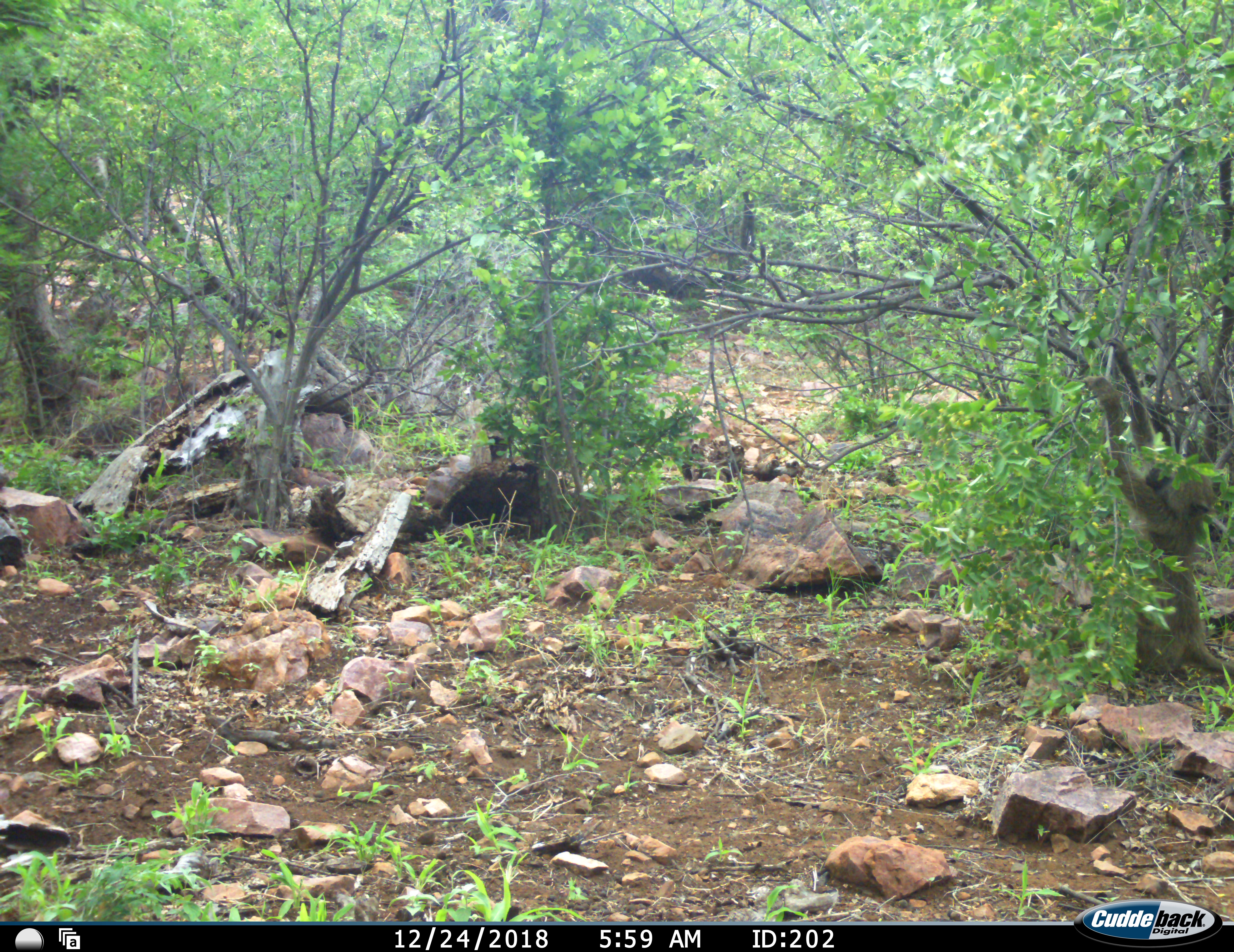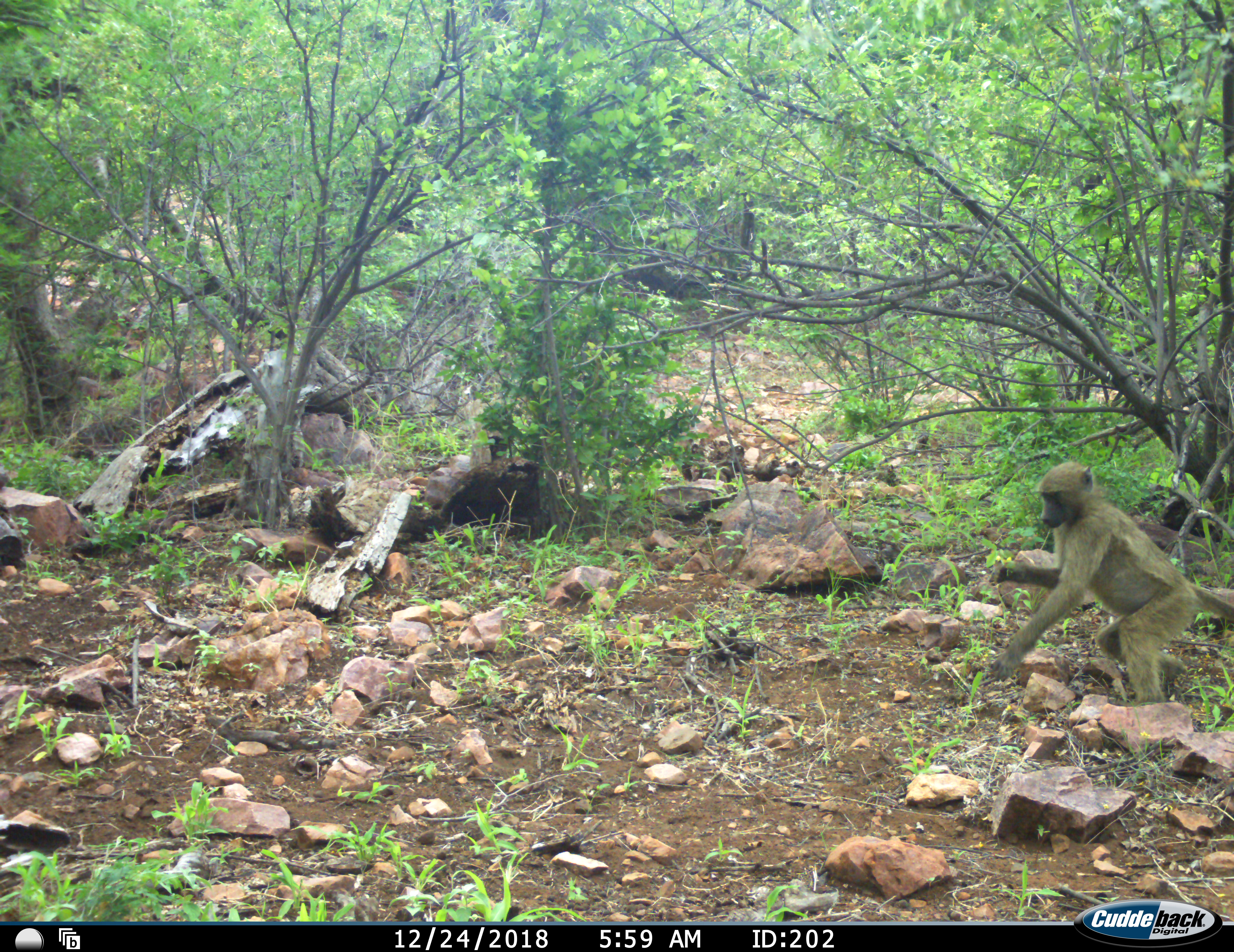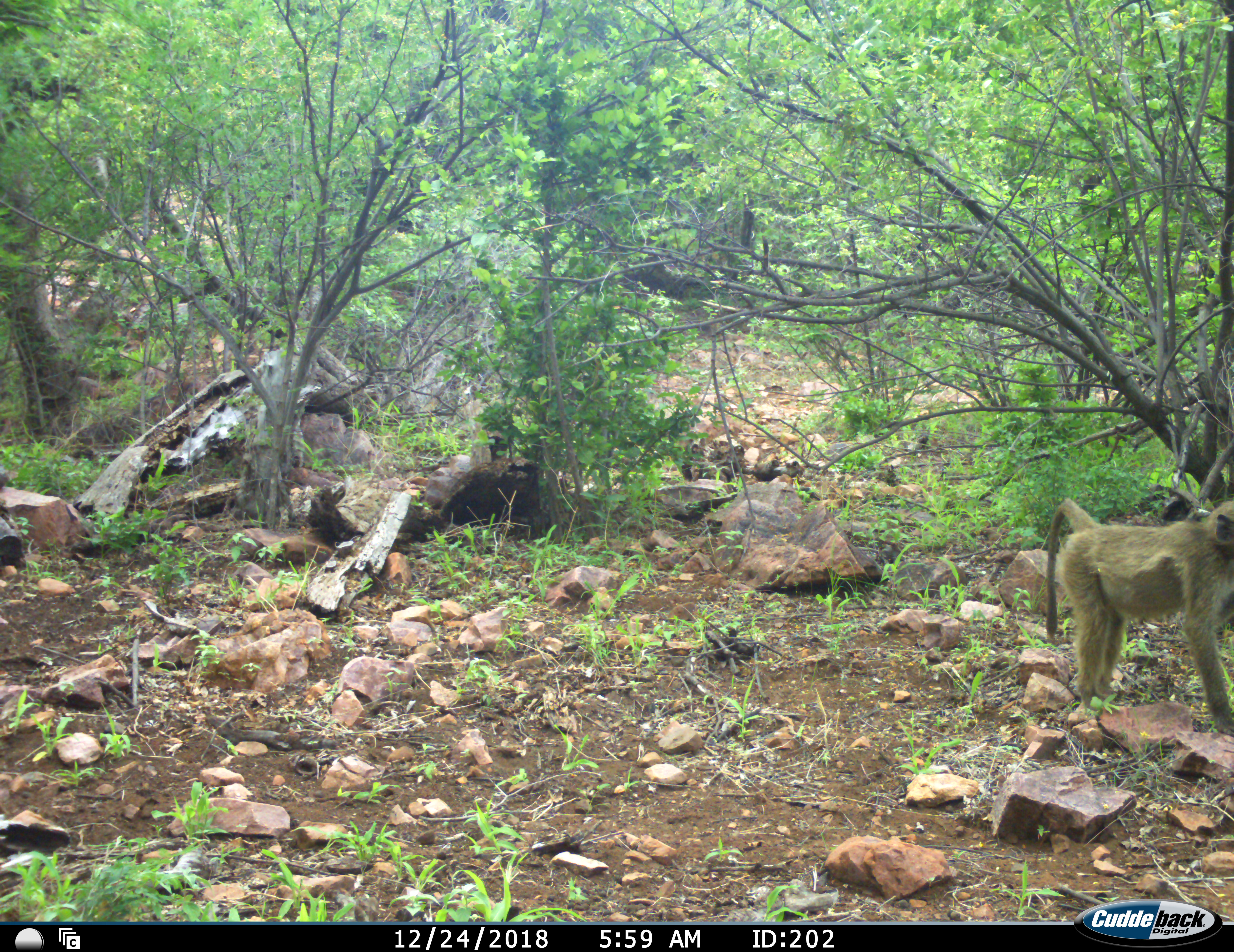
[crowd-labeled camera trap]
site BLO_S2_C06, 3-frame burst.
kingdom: Animalia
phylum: Chordata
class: Mammalia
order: Primates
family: Cercopithecidae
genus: Papio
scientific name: Papio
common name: baboon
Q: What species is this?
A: Baboon (Papio).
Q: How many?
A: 1.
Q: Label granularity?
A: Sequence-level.